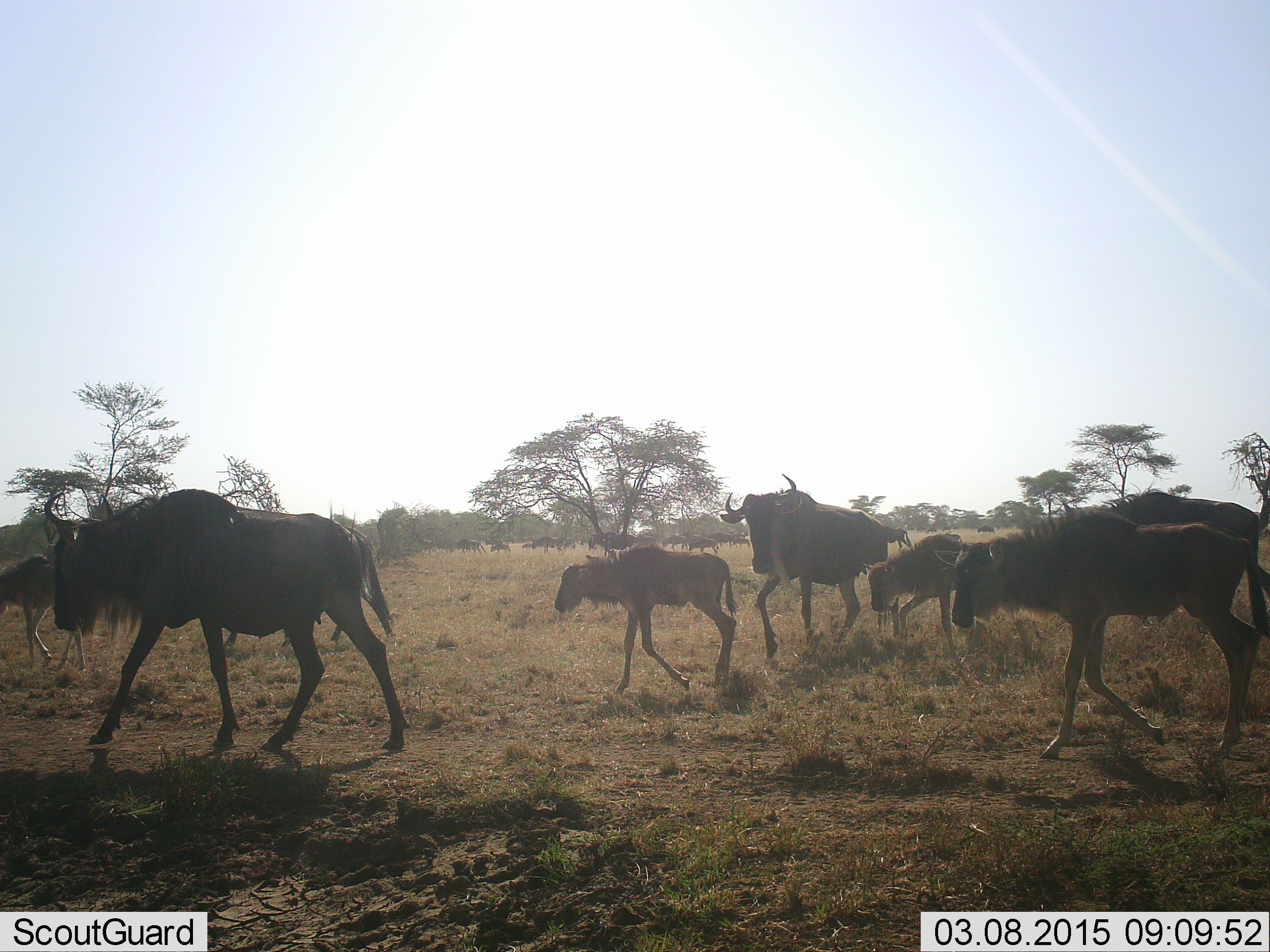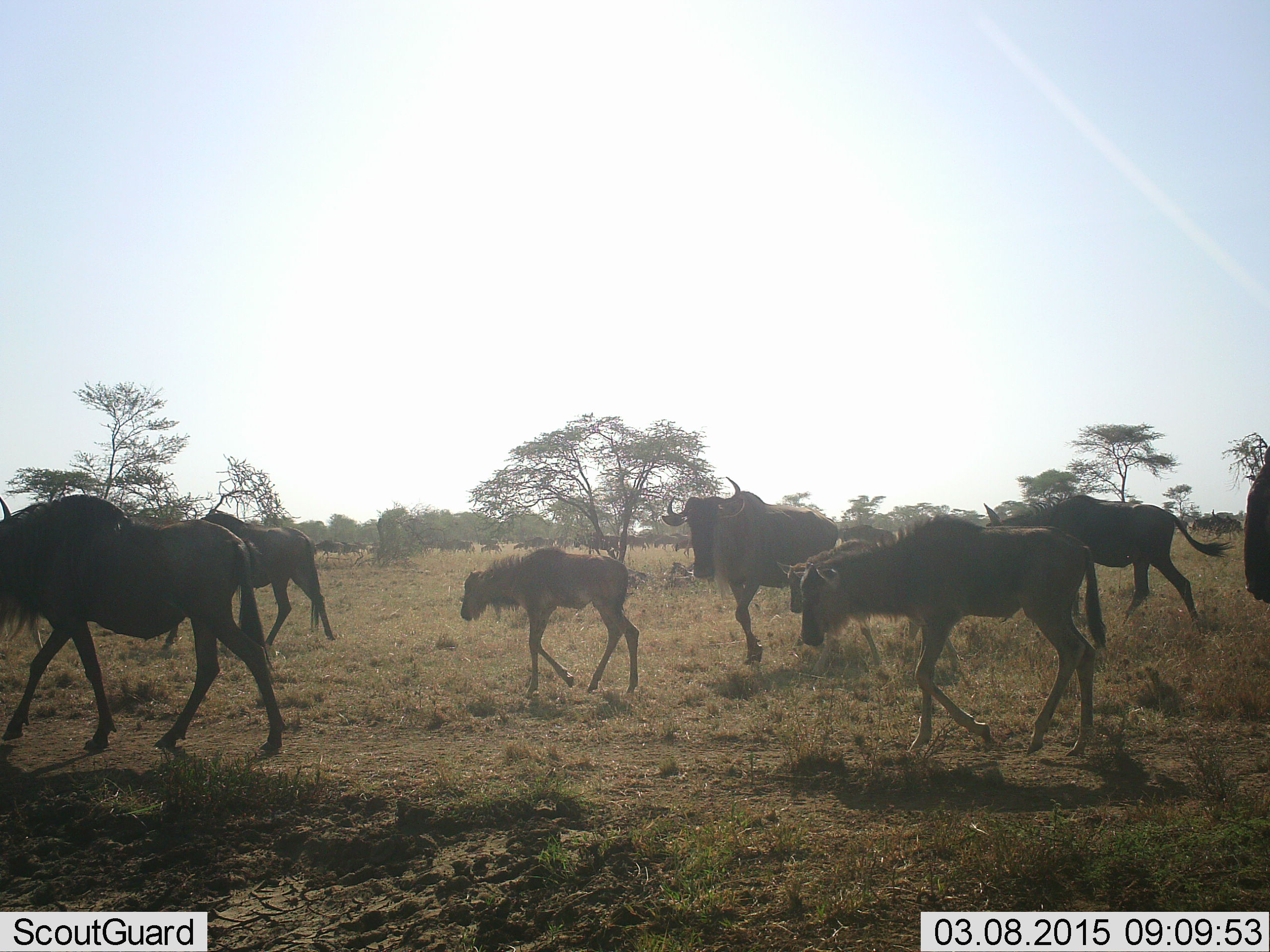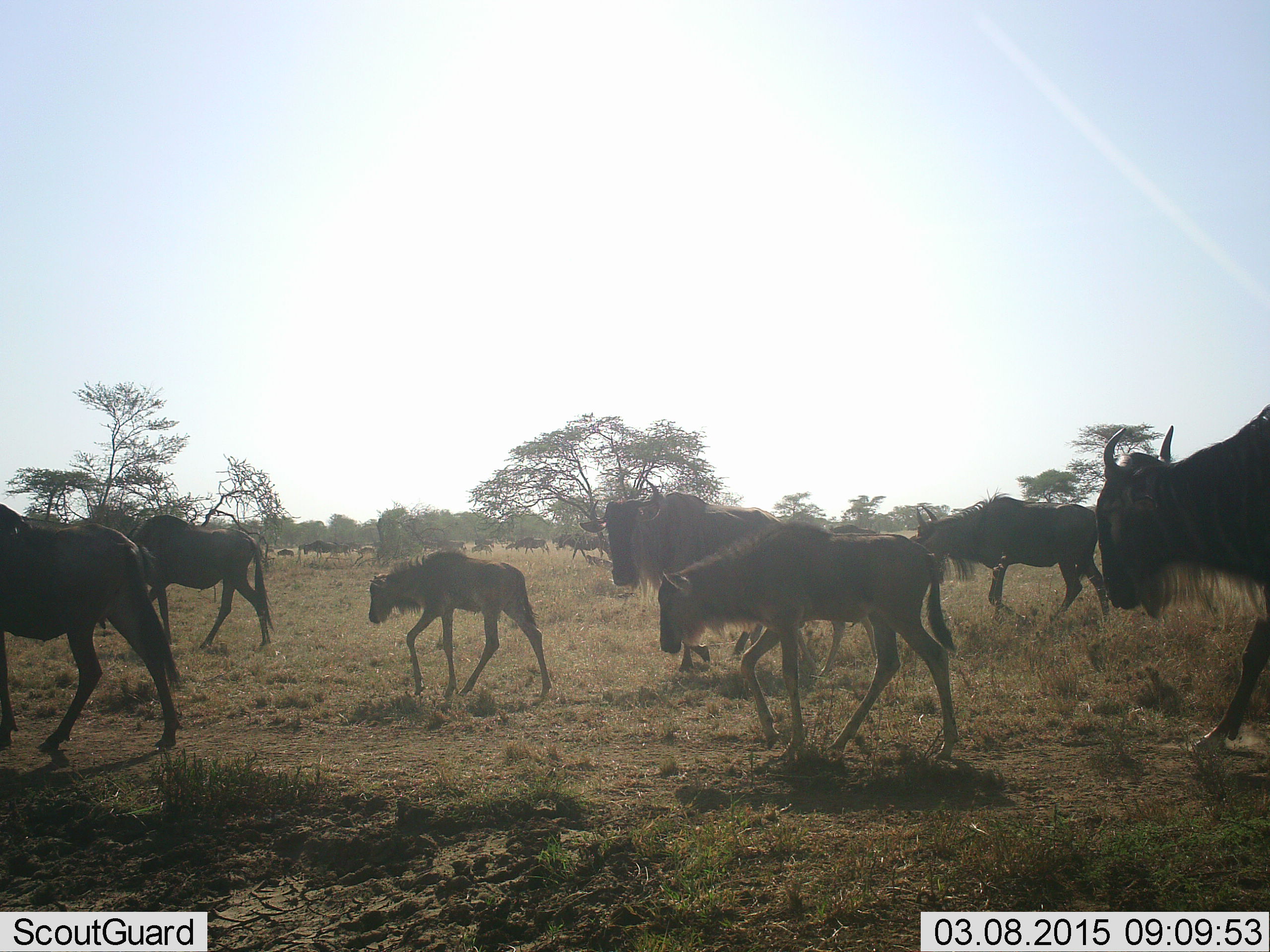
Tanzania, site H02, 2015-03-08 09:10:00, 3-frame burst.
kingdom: Animalia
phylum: Chordata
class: Mammalia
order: Artiodactyla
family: Bovidae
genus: Connochaetes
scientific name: Connochaetes taurinus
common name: blue wildebeest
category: wildebeest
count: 10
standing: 20%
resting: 0%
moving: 100%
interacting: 0%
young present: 90%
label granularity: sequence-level